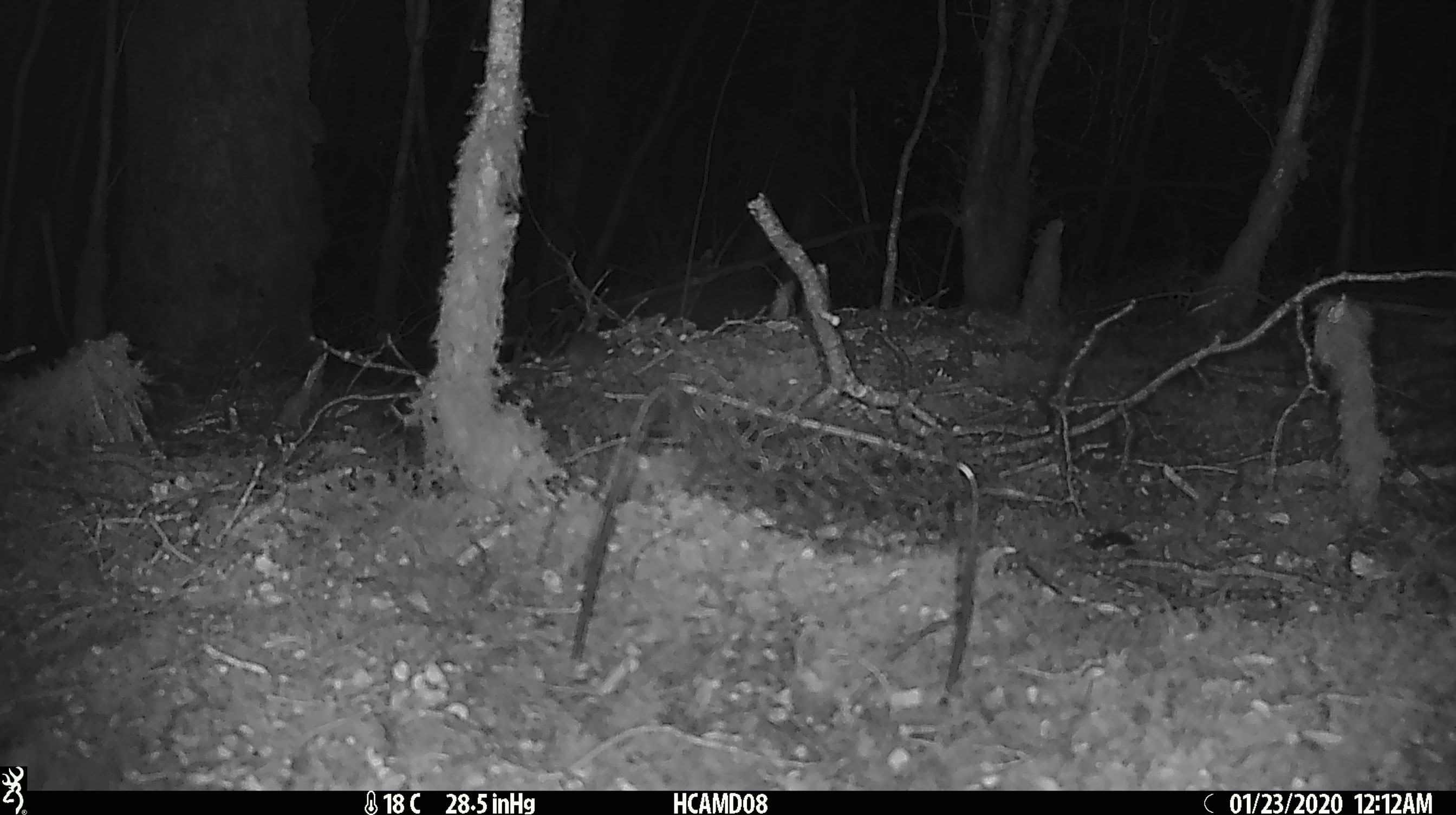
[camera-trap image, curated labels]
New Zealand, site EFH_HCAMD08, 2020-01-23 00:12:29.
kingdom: Animalia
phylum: Chordata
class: Mammalia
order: Rodentia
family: Muridae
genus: Mus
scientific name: Mus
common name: mouse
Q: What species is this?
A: Mouse (Mus).